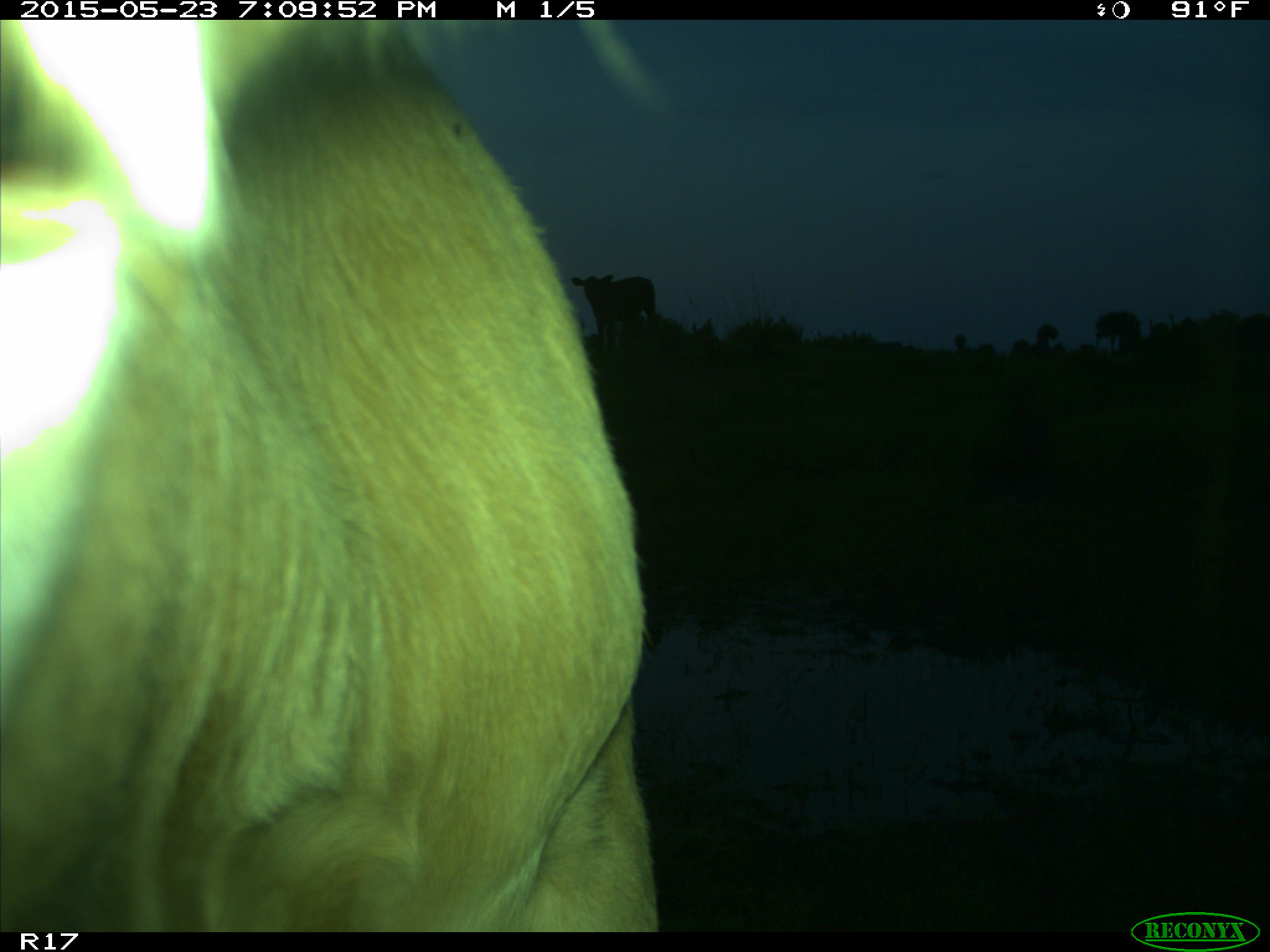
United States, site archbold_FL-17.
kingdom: Animalia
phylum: Chordata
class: Mammalia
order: Artiodactyla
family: Bovidae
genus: Bos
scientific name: Bos taurus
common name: domestic cow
Bos taurus (domestic cow).